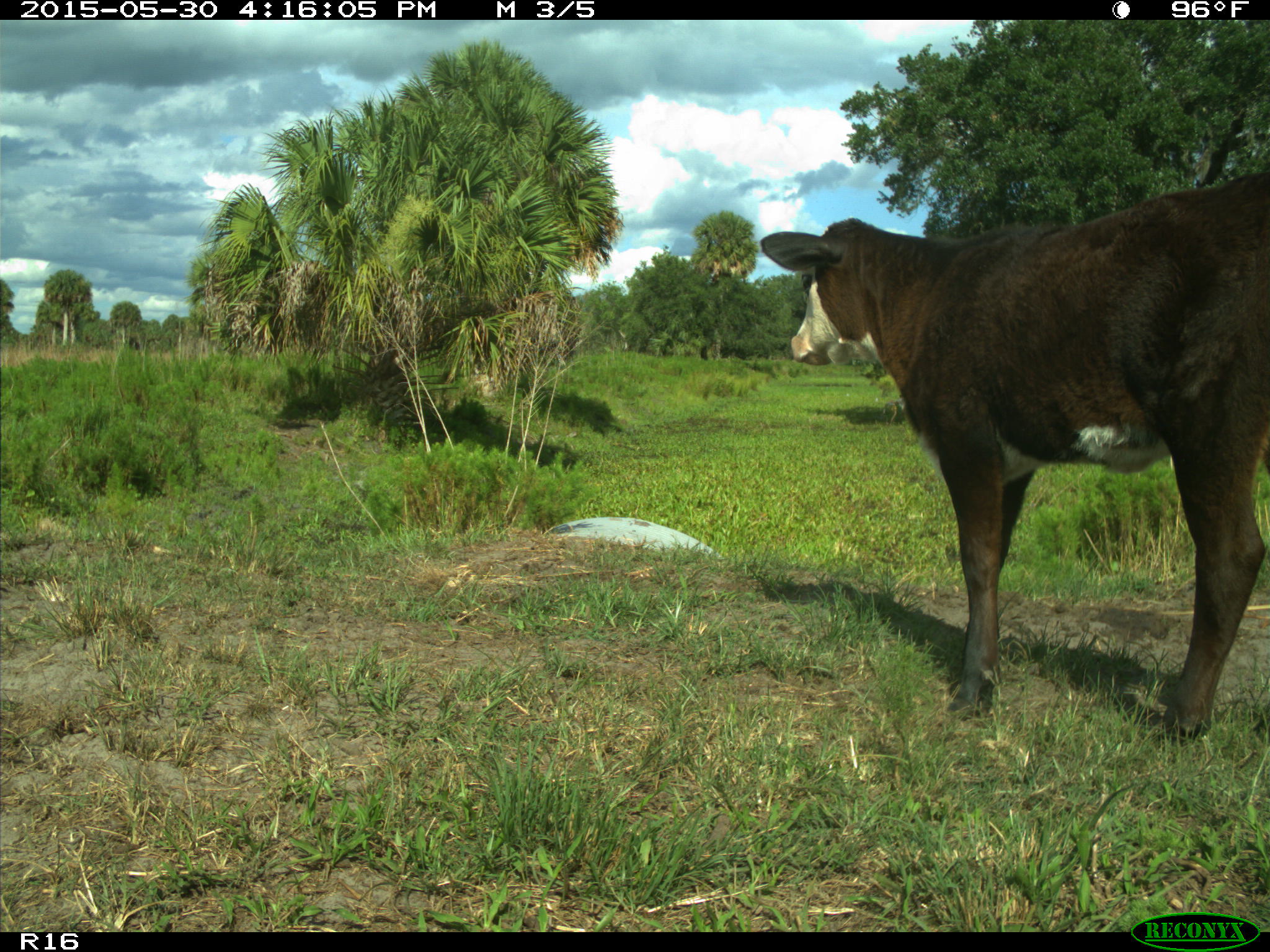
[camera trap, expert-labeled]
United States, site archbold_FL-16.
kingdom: Animalia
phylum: Chordata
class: Mammalia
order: Artiodactyla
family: Bovidae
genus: Bos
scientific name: Bos taurus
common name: domestic cow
Bos taurus (domestic cow).